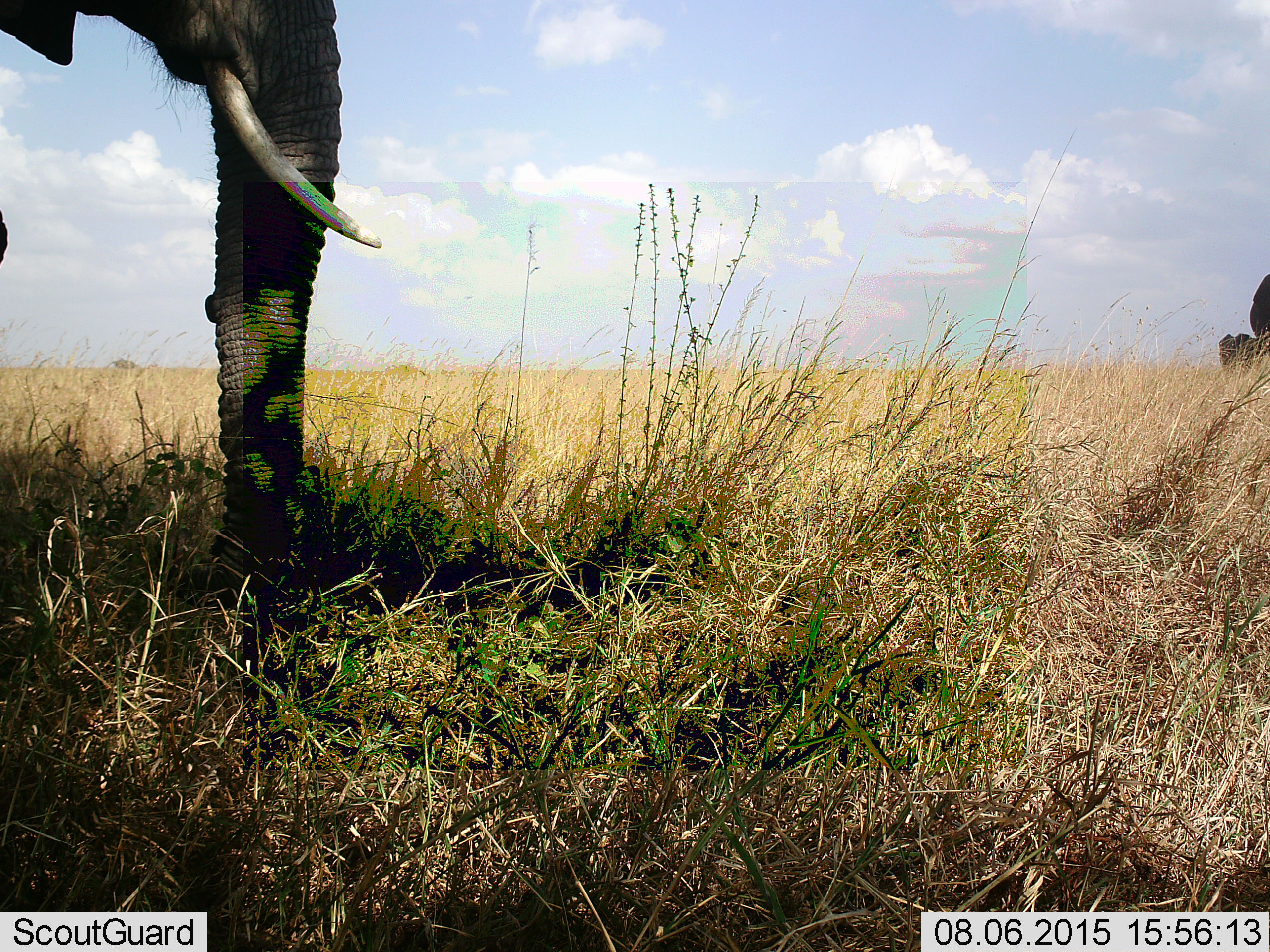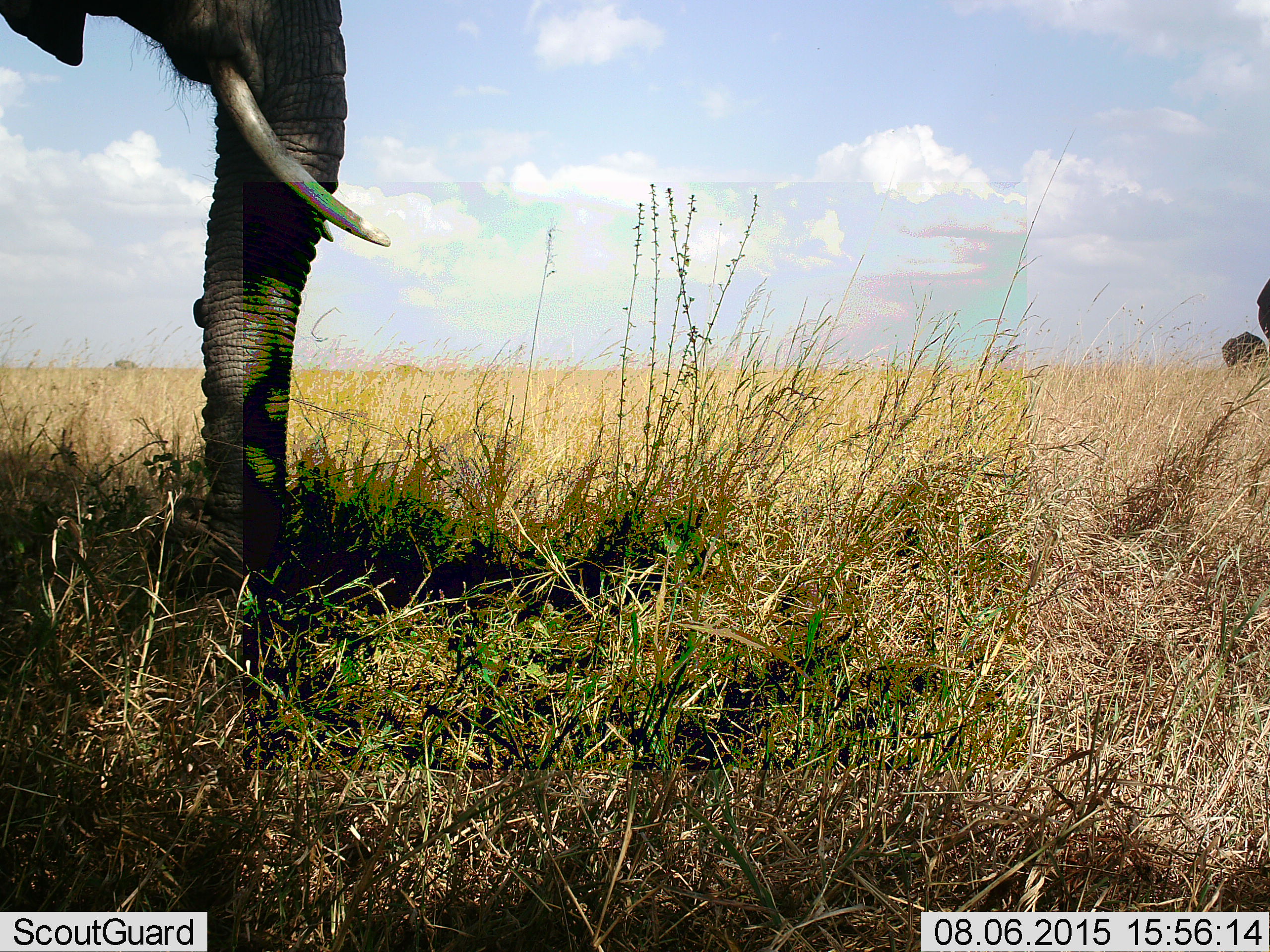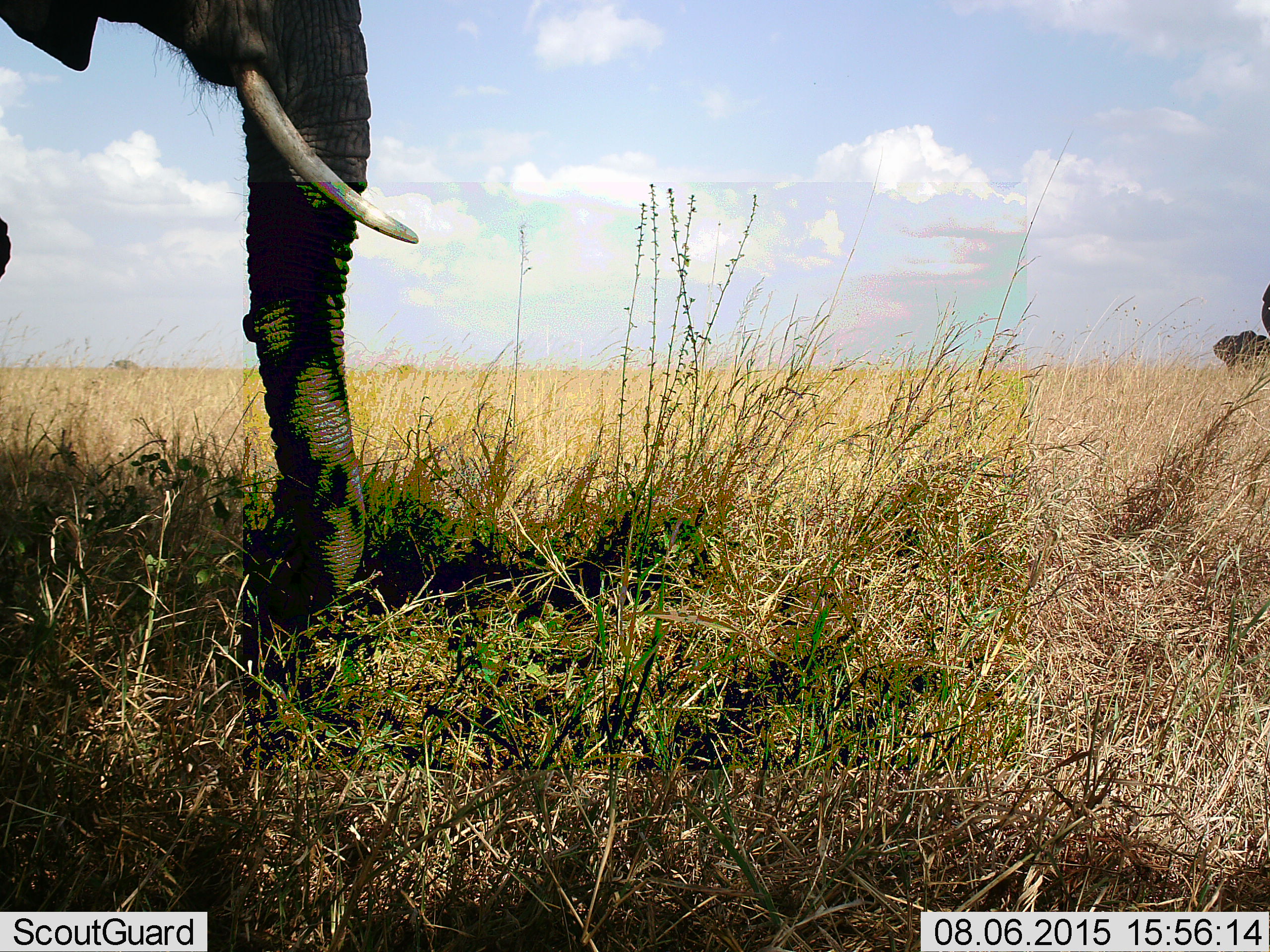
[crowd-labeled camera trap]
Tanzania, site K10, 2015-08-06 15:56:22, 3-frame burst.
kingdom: Animalia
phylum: Chordata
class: Mammalia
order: Proboscidea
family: Elephantidae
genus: Loxodonta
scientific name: Loxodonta africana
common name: african bush elephant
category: elephant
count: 3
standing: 80%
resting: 0%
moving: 40%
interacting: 0%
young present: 10%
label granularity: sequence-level